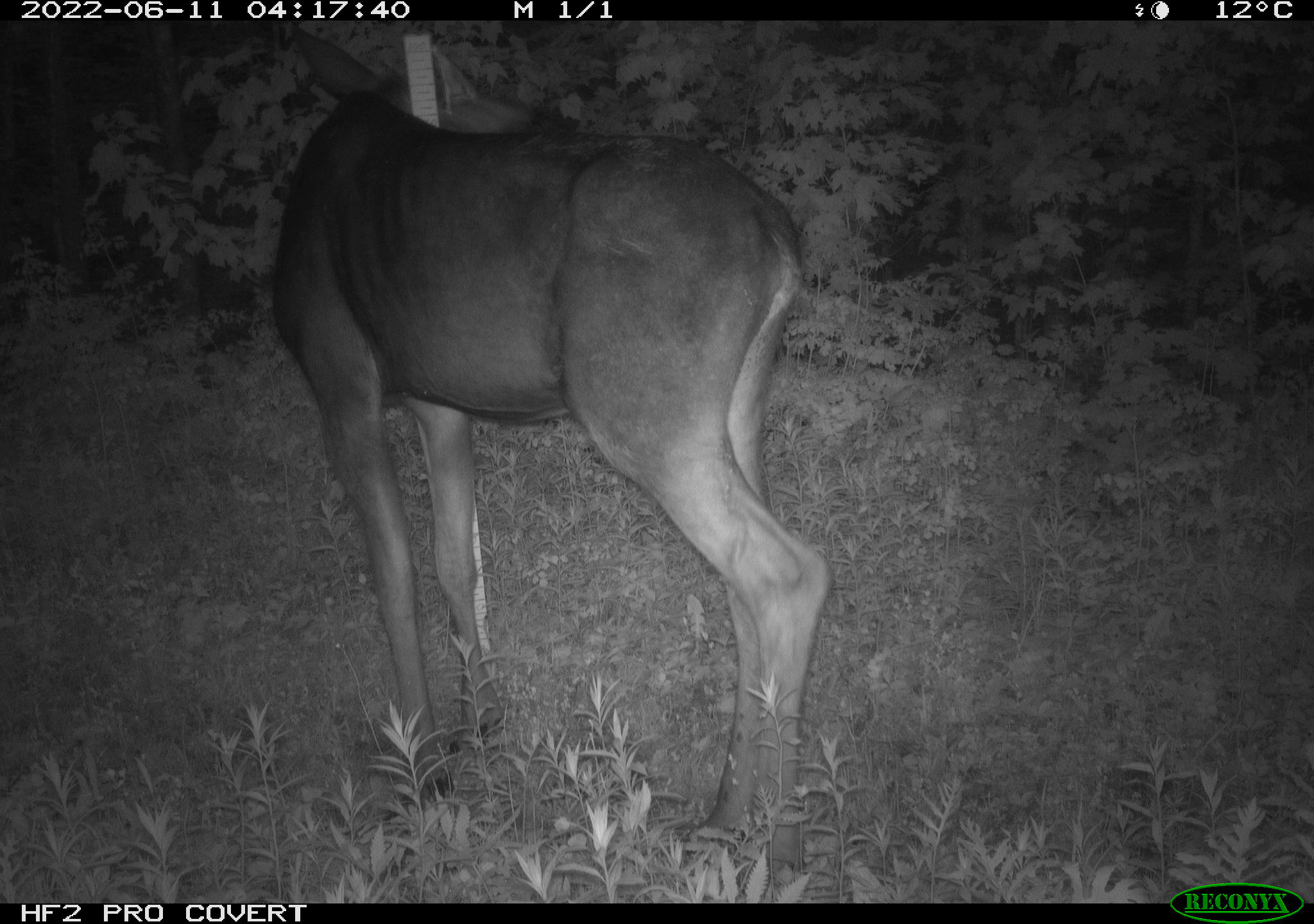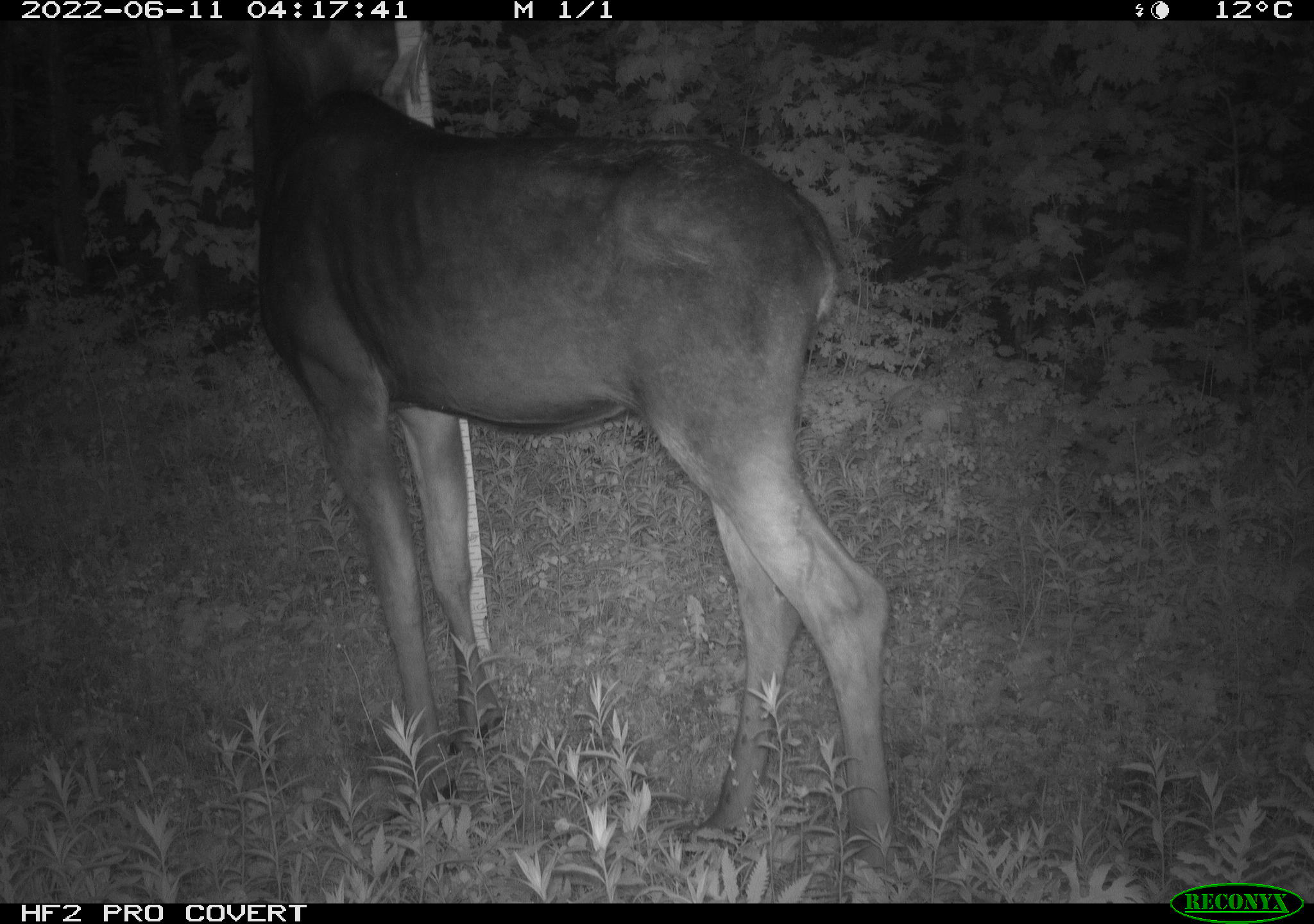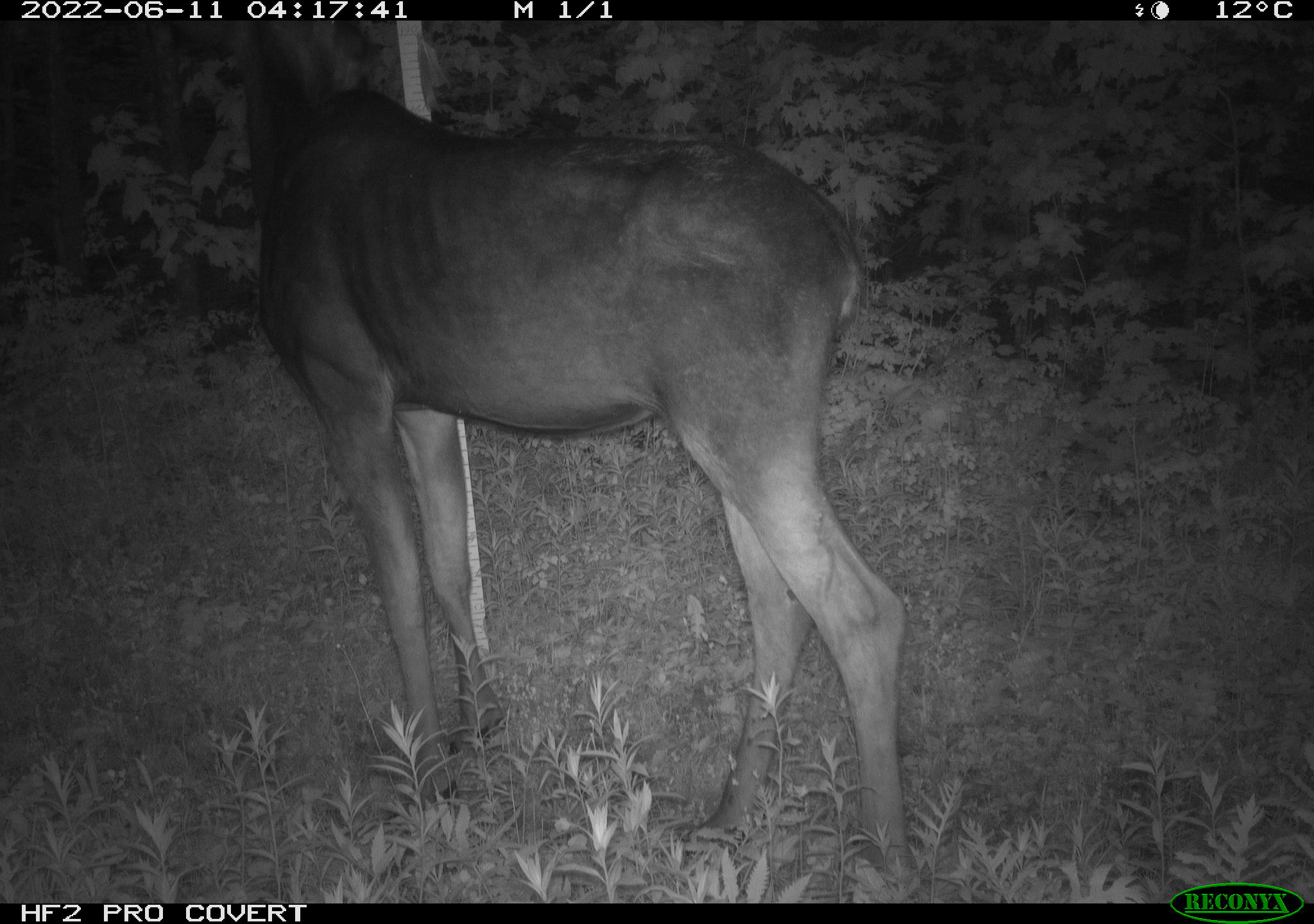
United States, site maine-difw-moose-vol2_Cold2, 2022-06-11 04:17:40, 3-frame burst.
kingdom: Animalia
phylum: Chordata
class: Mammalia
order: Artiodactyla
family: Cervidae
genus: Alces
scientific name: Alces alces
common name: moose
Moose (Alces alces).